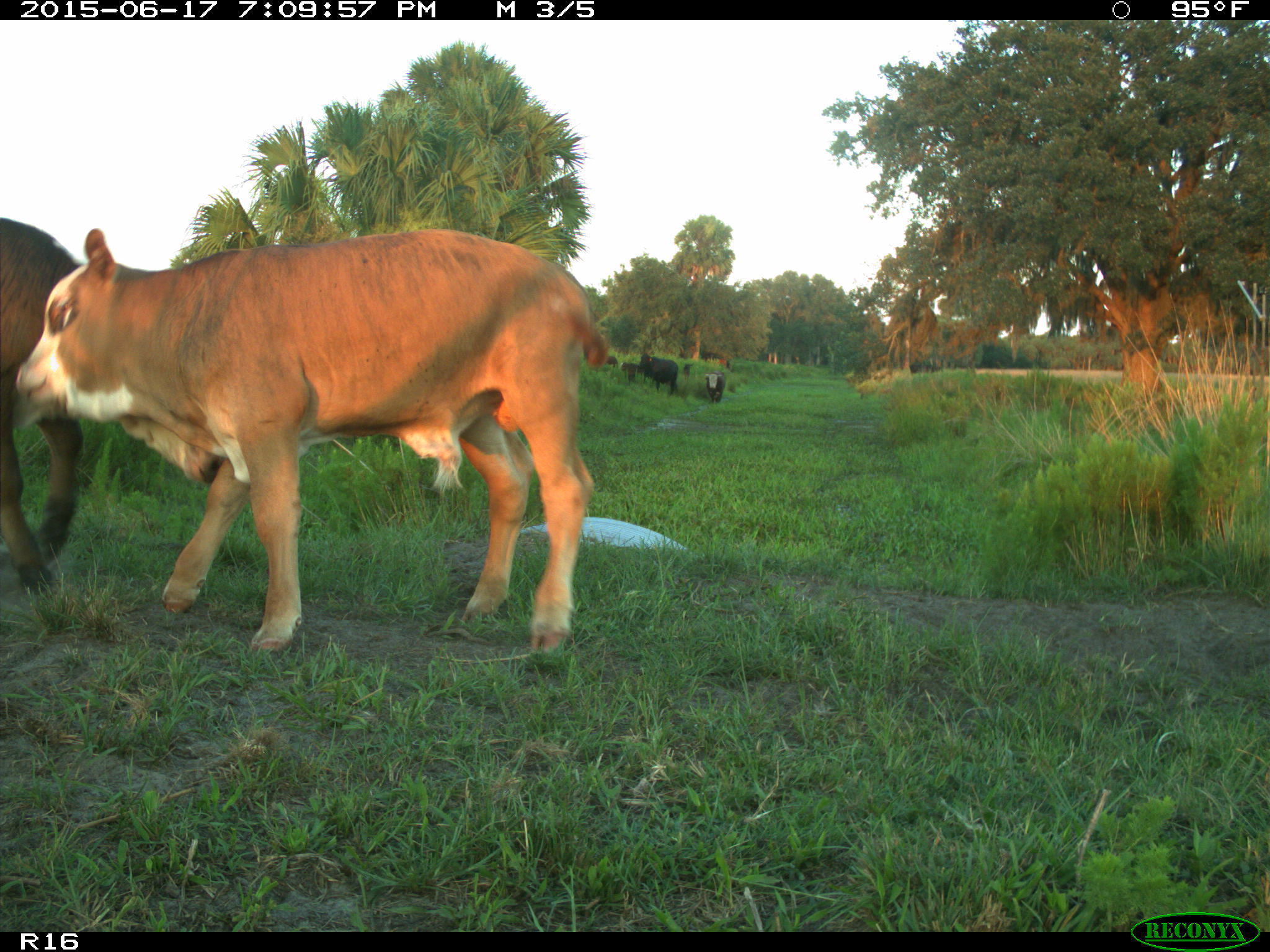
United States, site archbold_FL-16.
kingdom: Animalia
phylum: Chordata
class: Mammalia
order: Artiodactyla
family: Bovidae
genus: Bos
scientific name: Bos taurus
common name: domestic cow